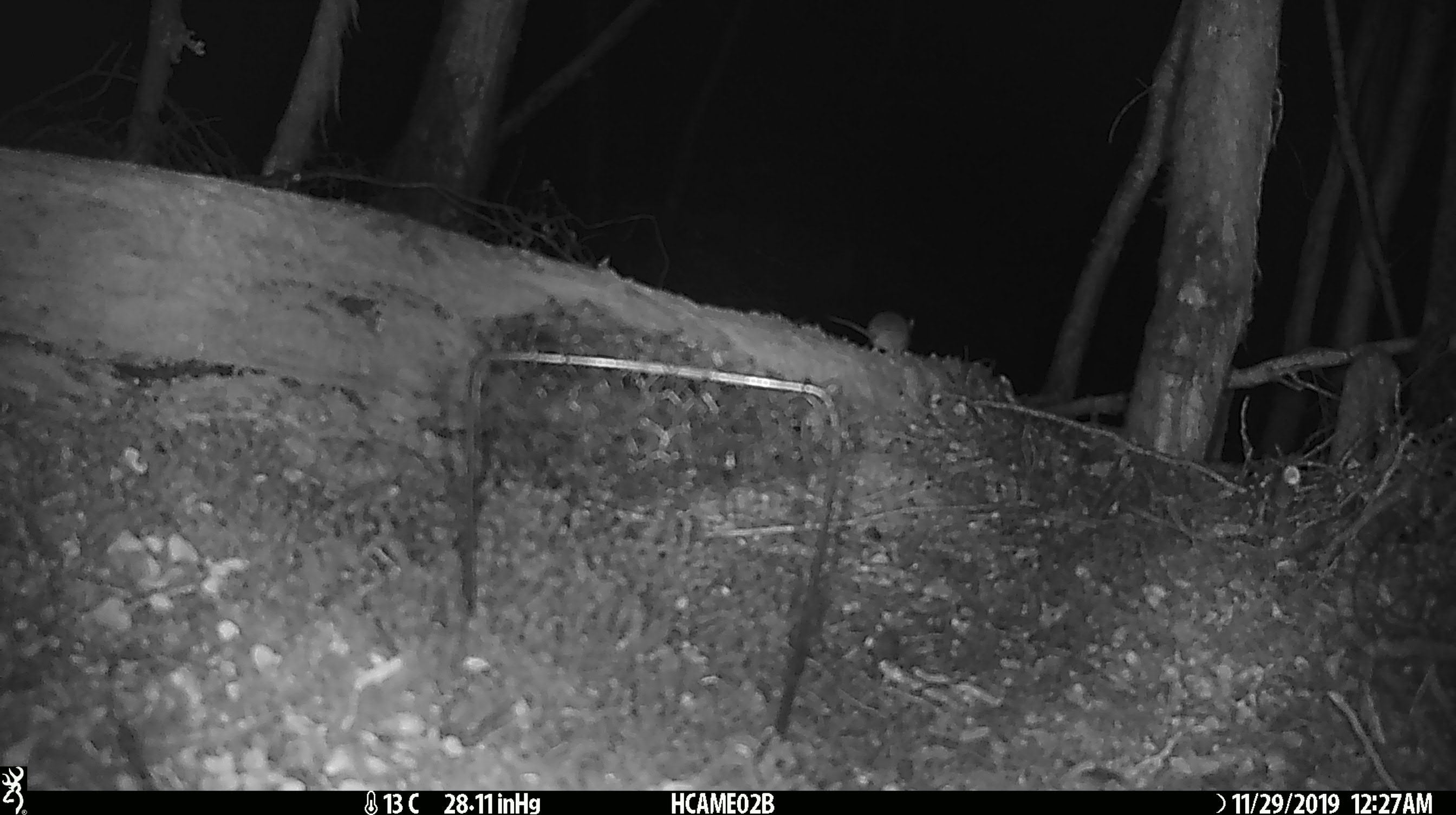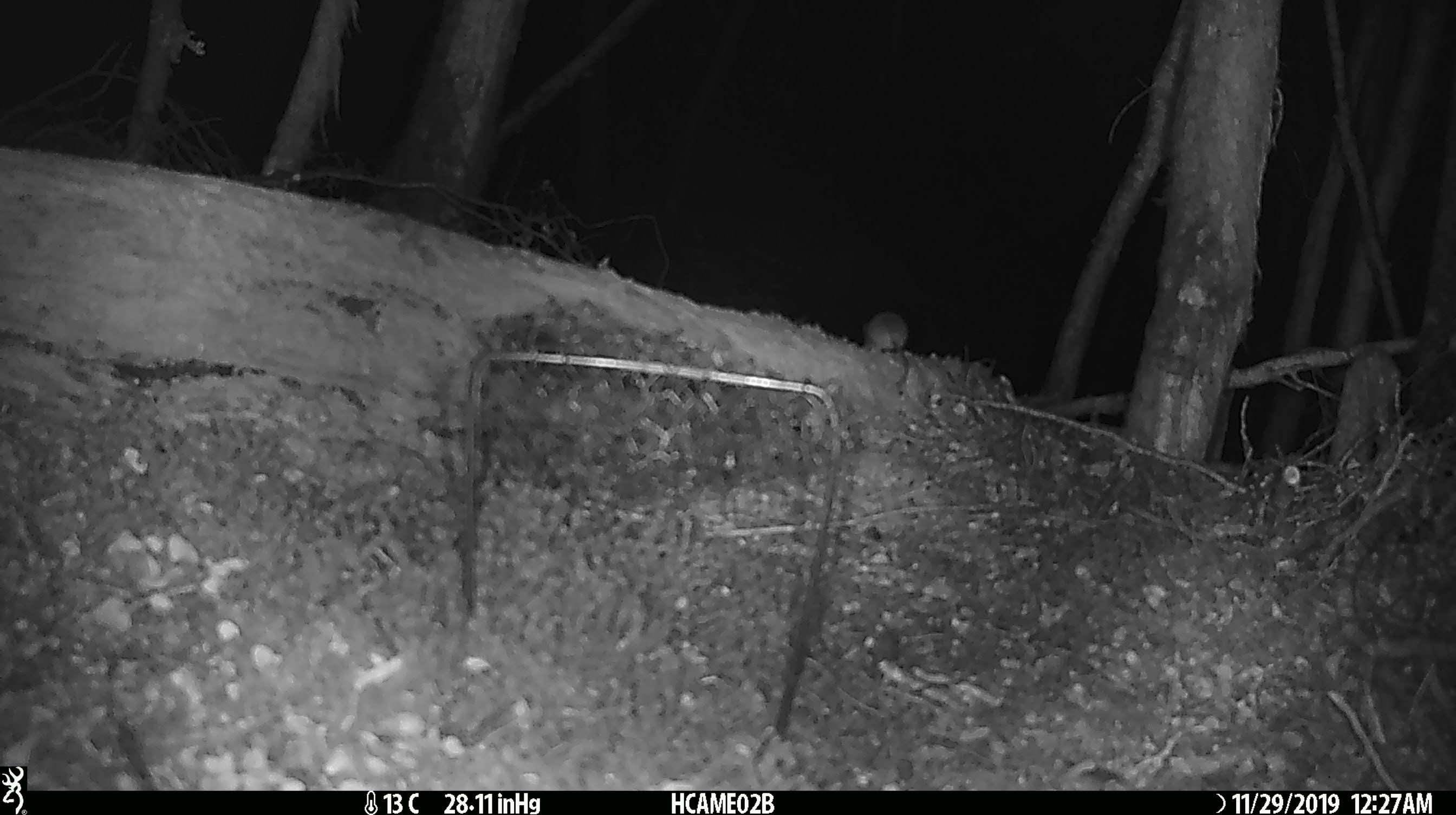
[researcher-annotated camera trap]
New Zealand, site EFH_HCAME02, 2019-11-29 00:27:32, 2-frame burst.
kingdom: Animalia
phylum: Chordata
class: Mammalia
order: Rodentia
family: Muridae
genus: Mus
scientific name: Mus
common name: mouse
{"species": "mouse (Mus)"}